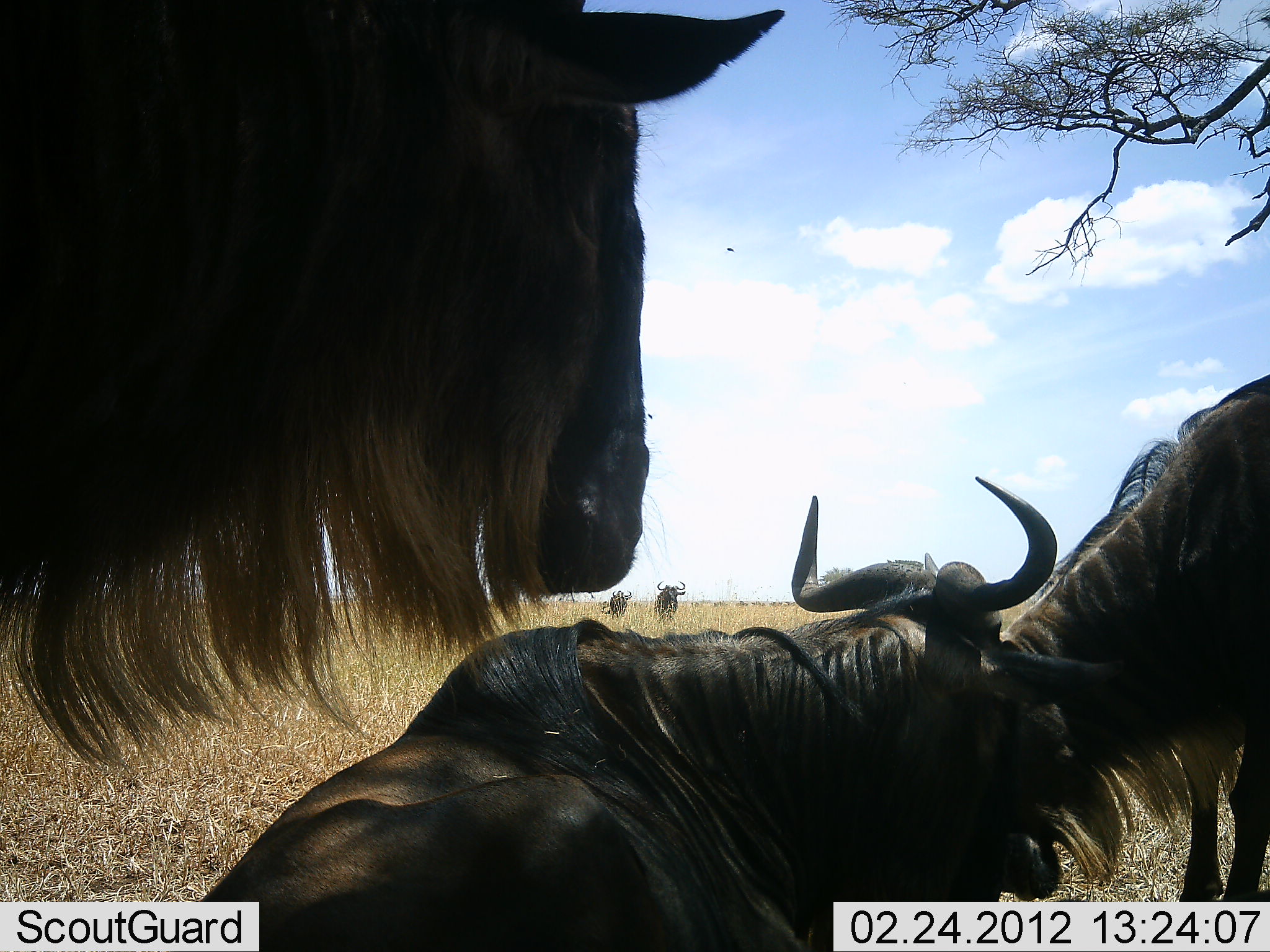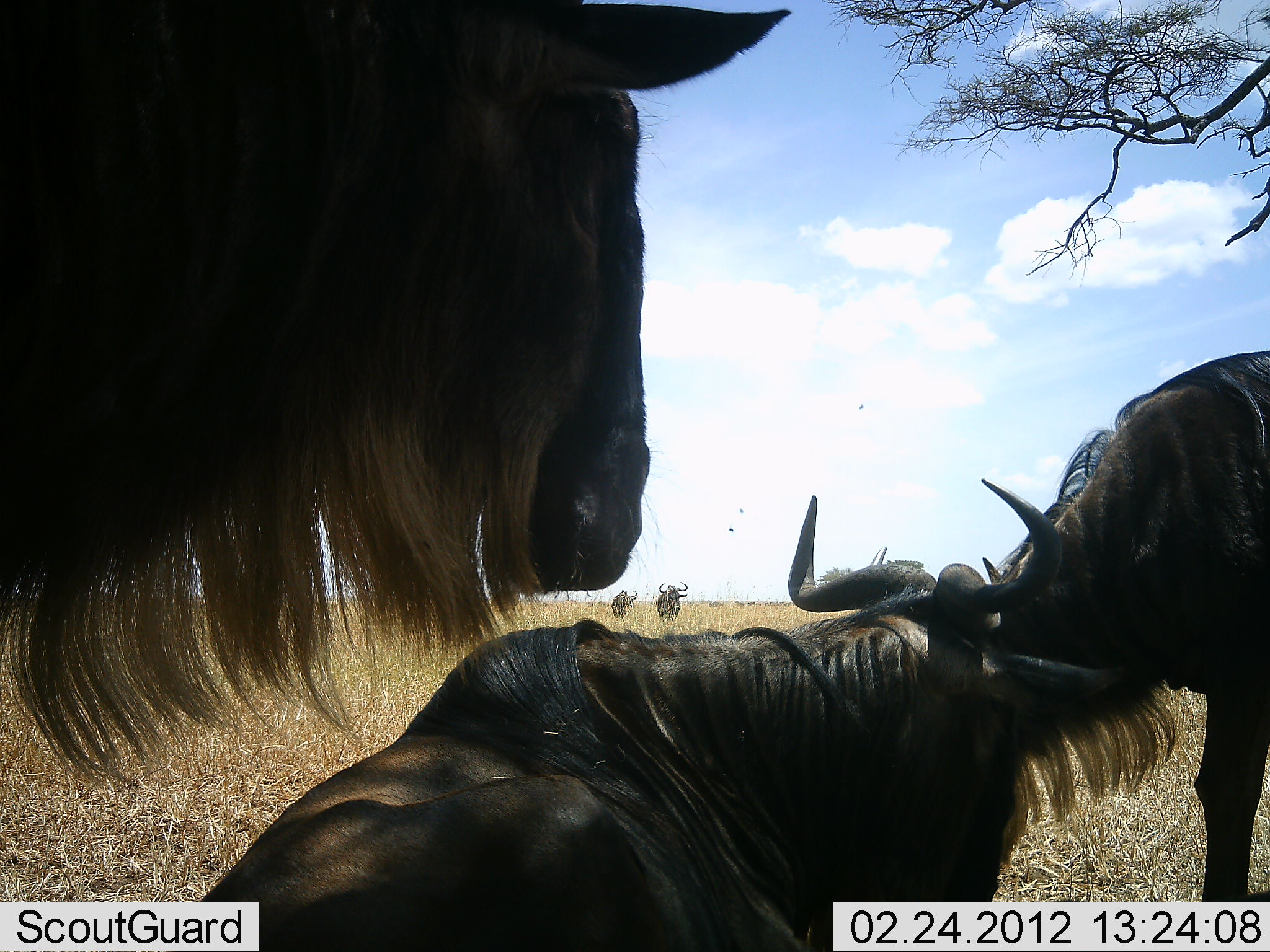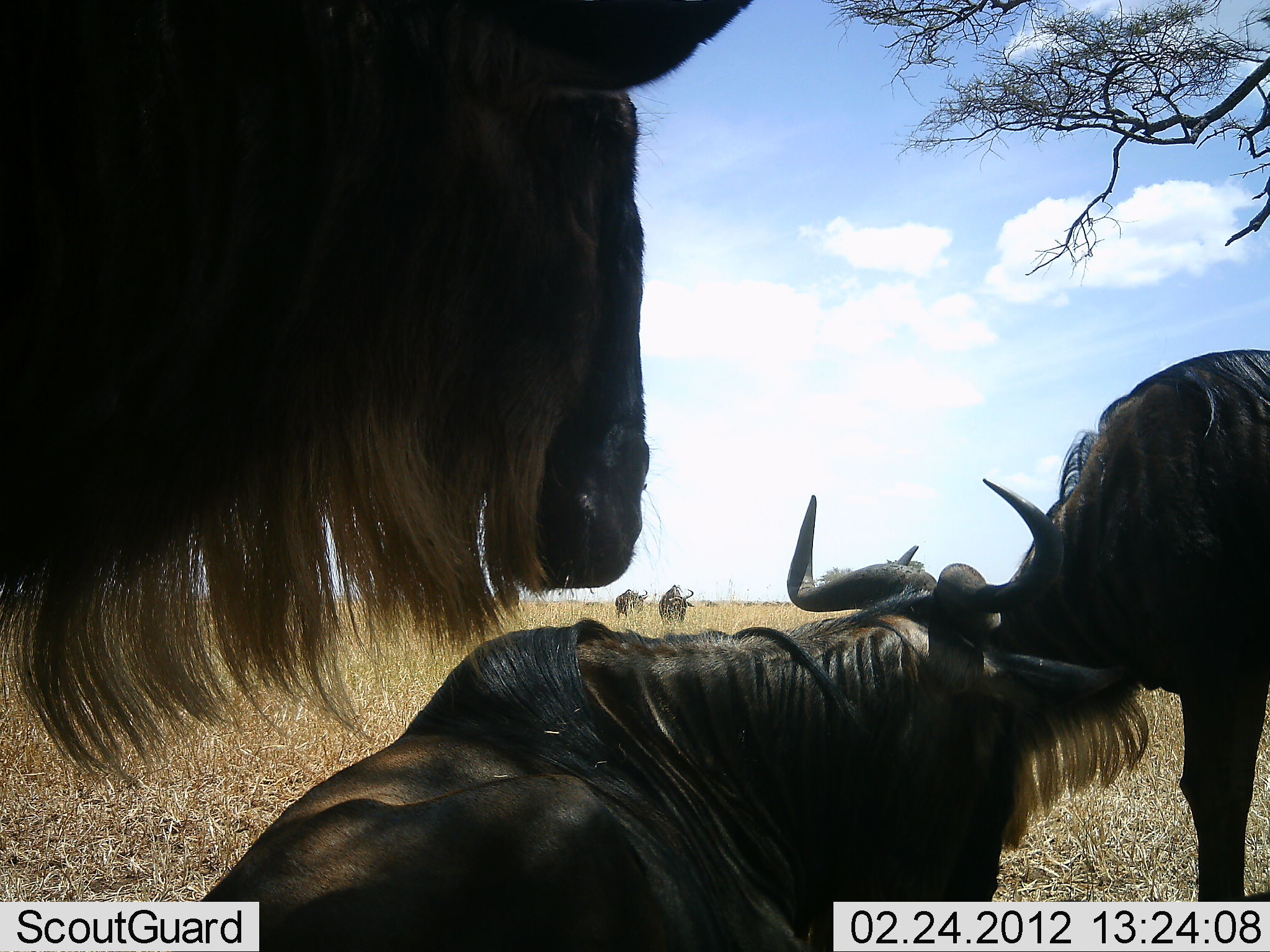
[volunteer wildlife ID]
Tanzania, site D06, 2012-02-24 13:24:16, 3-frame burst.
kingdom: Animalia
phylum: Chordata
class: Mammalia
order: Artiodactyla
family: Bovidae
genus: Connochaetes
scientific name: Connochaetes taurinus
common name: blue wildebeest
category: wildebeest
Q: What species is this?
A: Wildebeest (blue wildebeest) (Connochaetes taurinus).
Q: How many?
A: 5.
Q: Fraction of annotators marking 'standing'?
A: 58%.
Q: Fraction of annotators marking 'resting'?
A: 88%.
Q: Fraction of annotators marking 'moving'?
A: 38%.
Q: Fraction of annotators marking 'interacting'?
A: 15%.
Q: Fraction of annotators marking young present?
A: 0%.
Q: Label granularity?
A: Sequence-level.